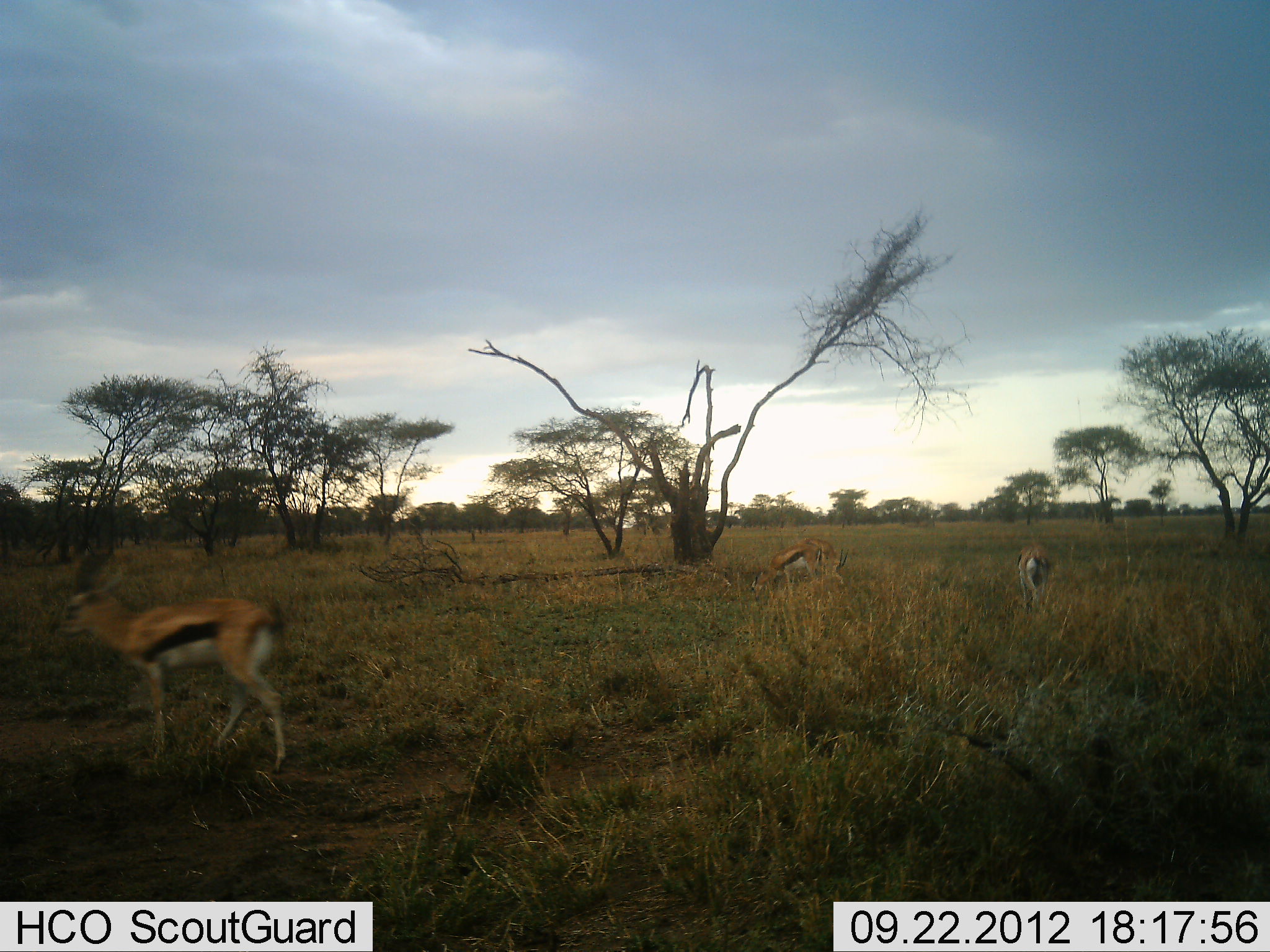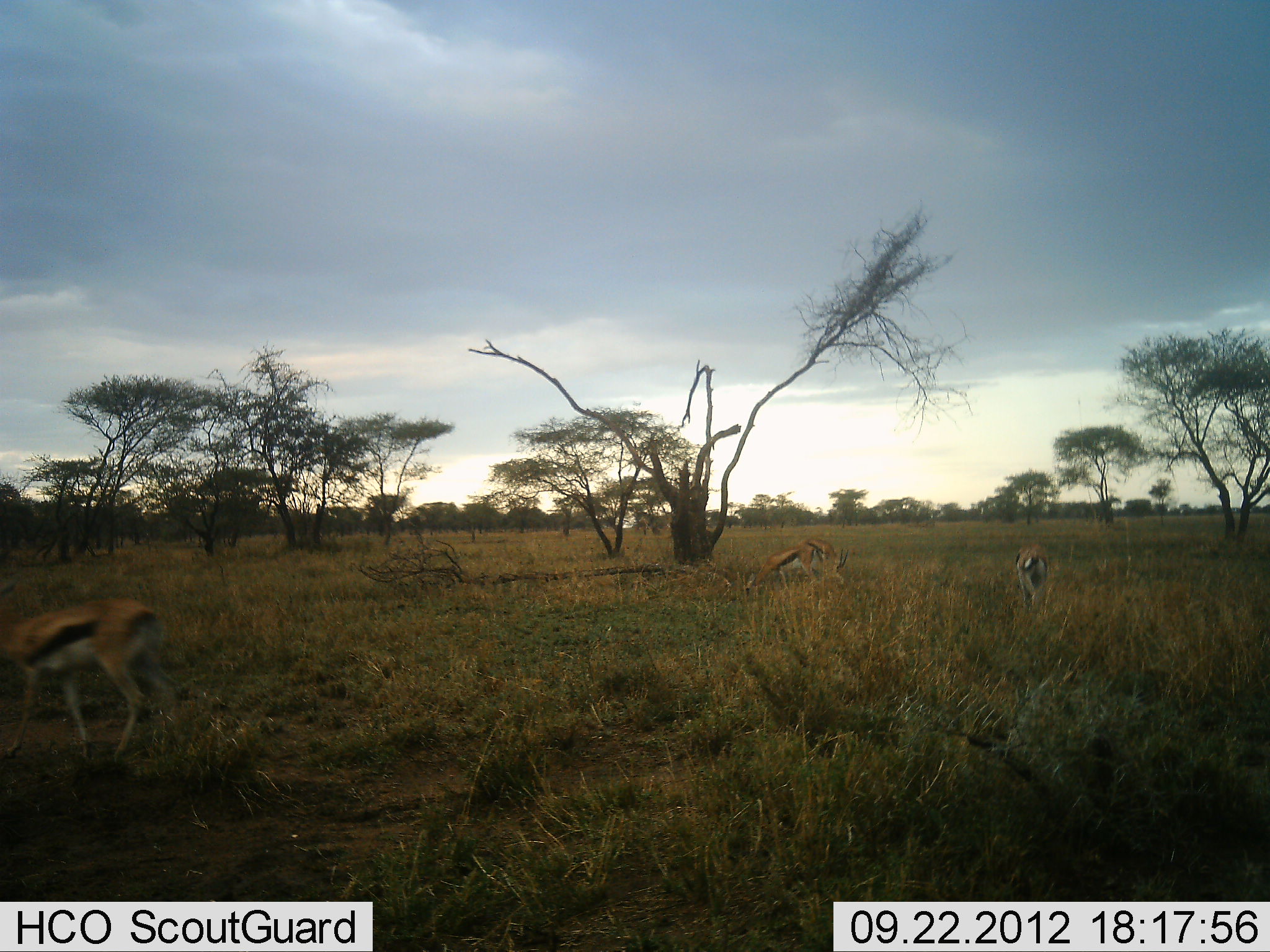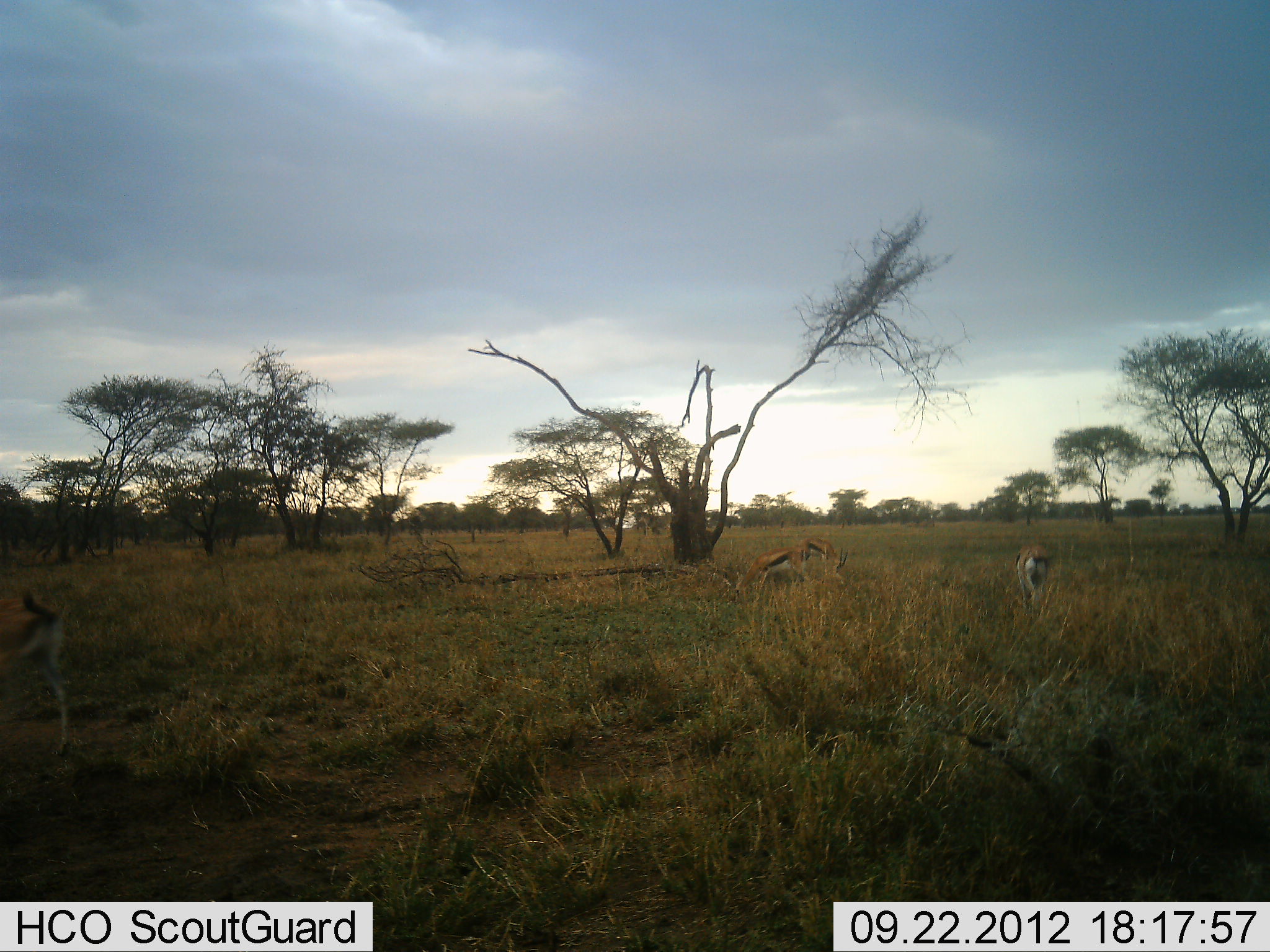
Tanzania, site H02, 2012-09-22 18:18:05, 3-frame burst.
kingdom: Animalia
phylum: Chordata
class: Mammalia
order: Artiodactyla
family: Bovidae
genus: Eudorcas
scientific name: Eudorcas thomsonii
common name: thomson's gazelle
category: gazellethomsons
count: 4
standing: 27%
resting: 0%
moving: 91%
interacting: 0%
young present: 0%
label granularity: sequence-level